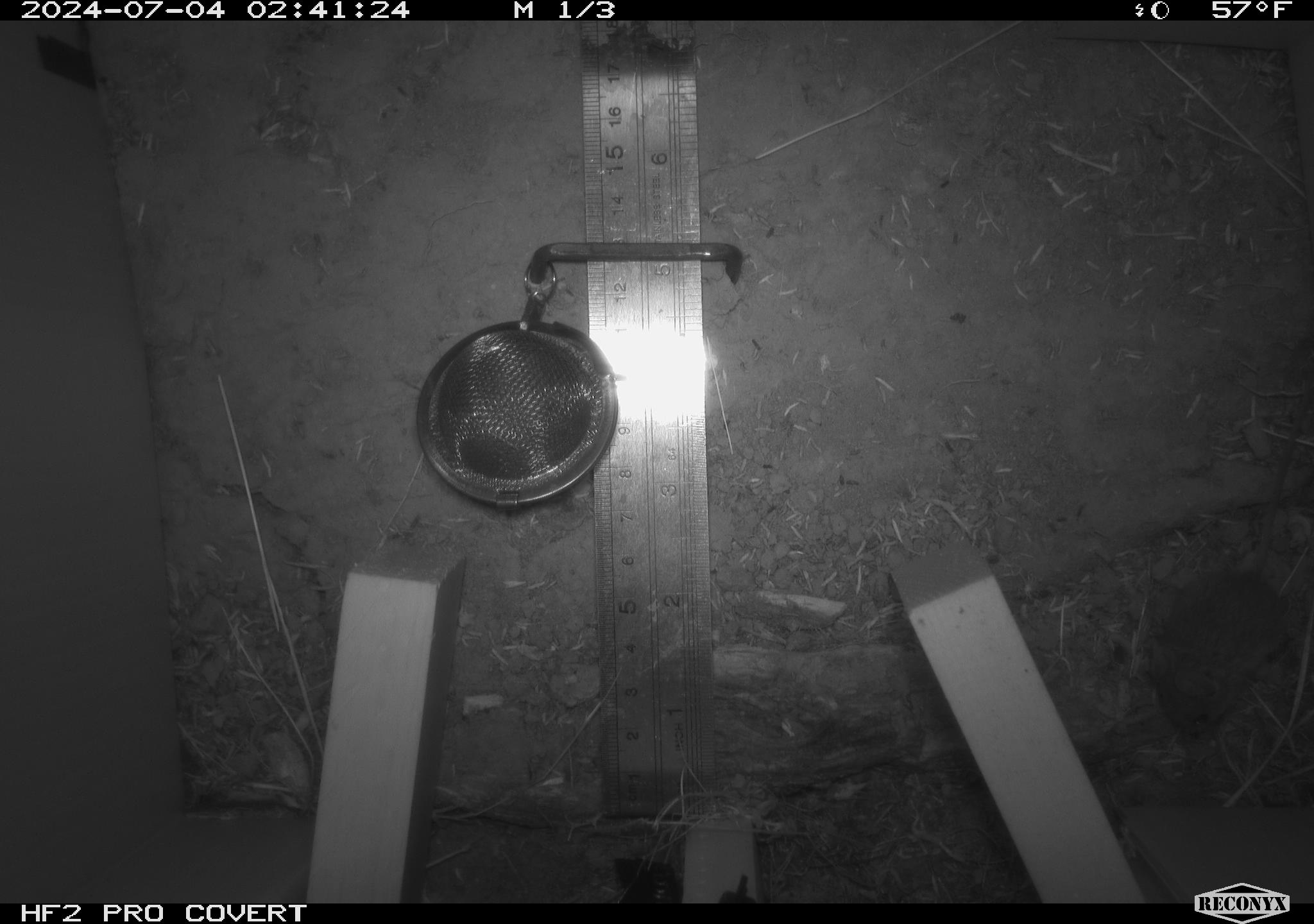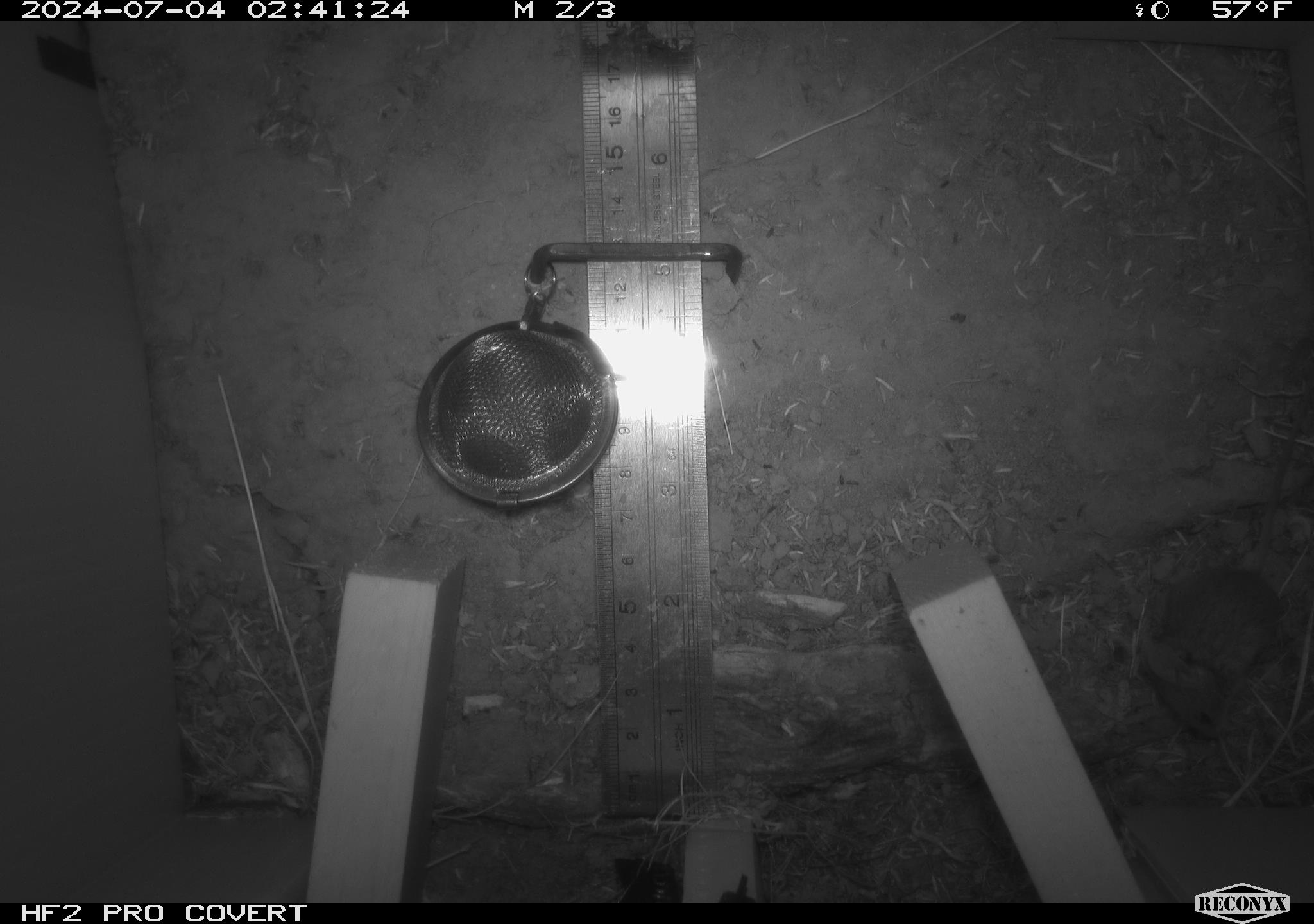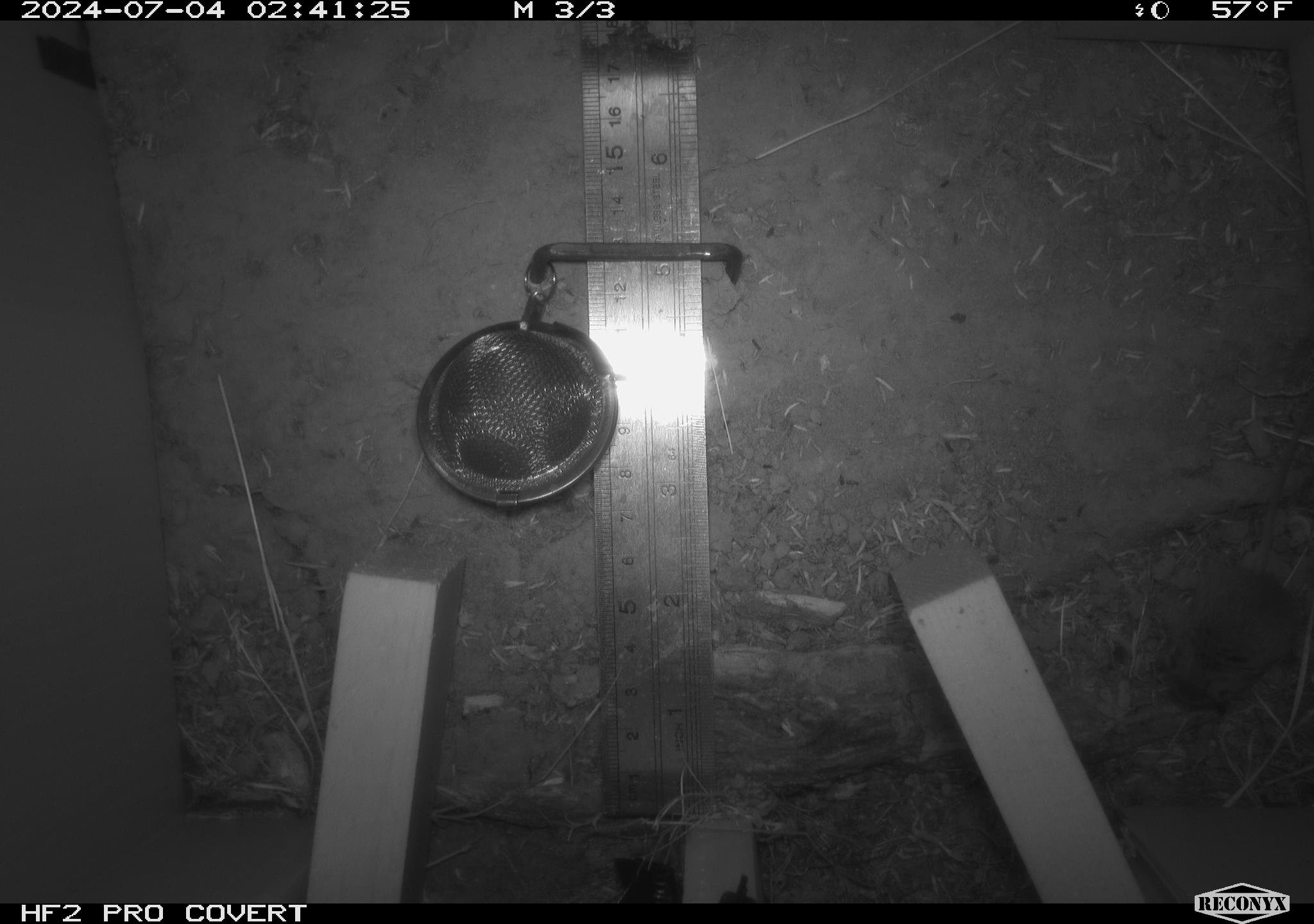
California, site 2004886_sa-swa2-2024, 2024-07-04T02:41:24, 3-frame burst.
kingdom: Animalia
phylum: Chordata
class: Mammalia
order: Rodentia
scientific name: Rodentia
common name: mouse species